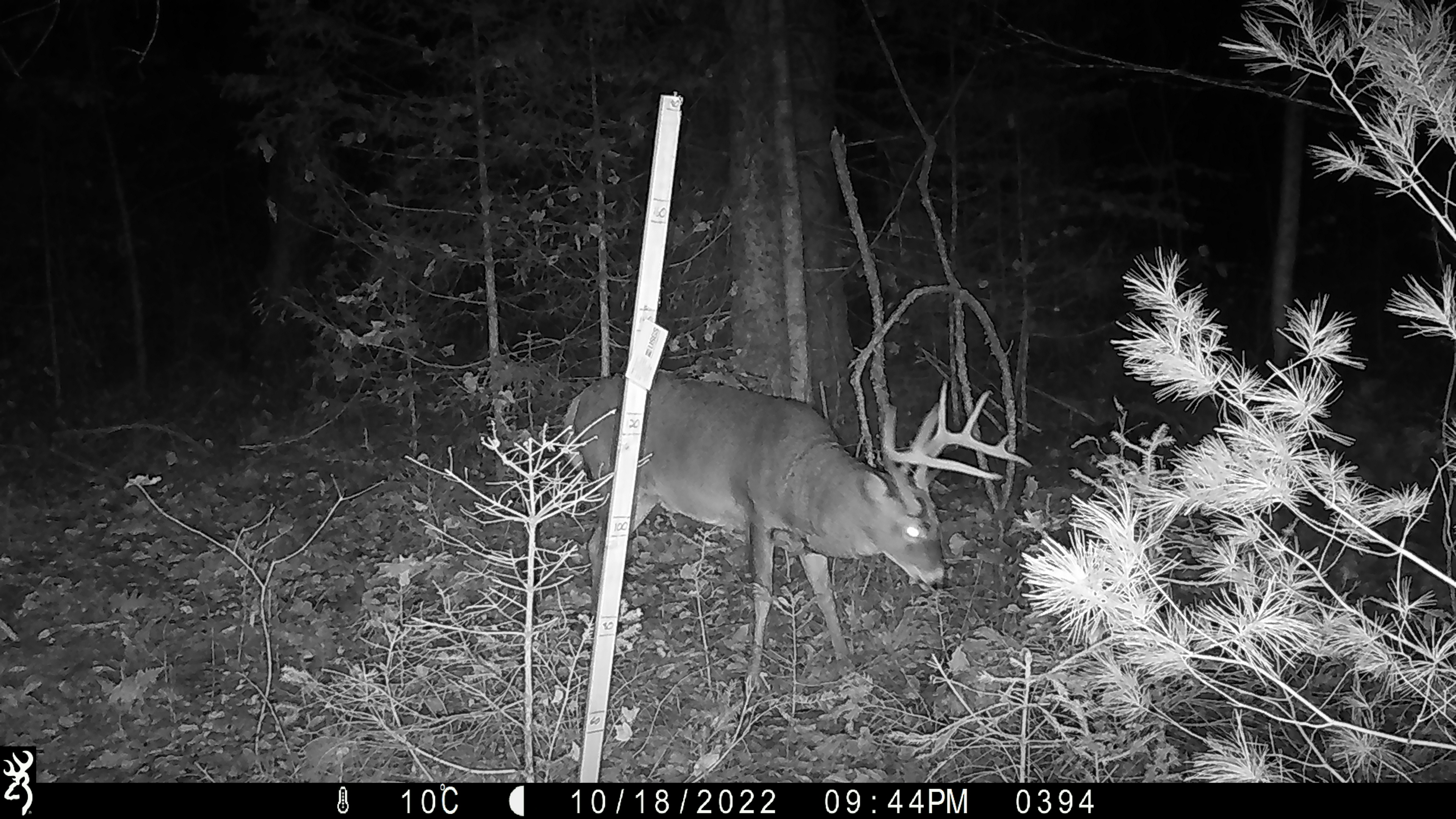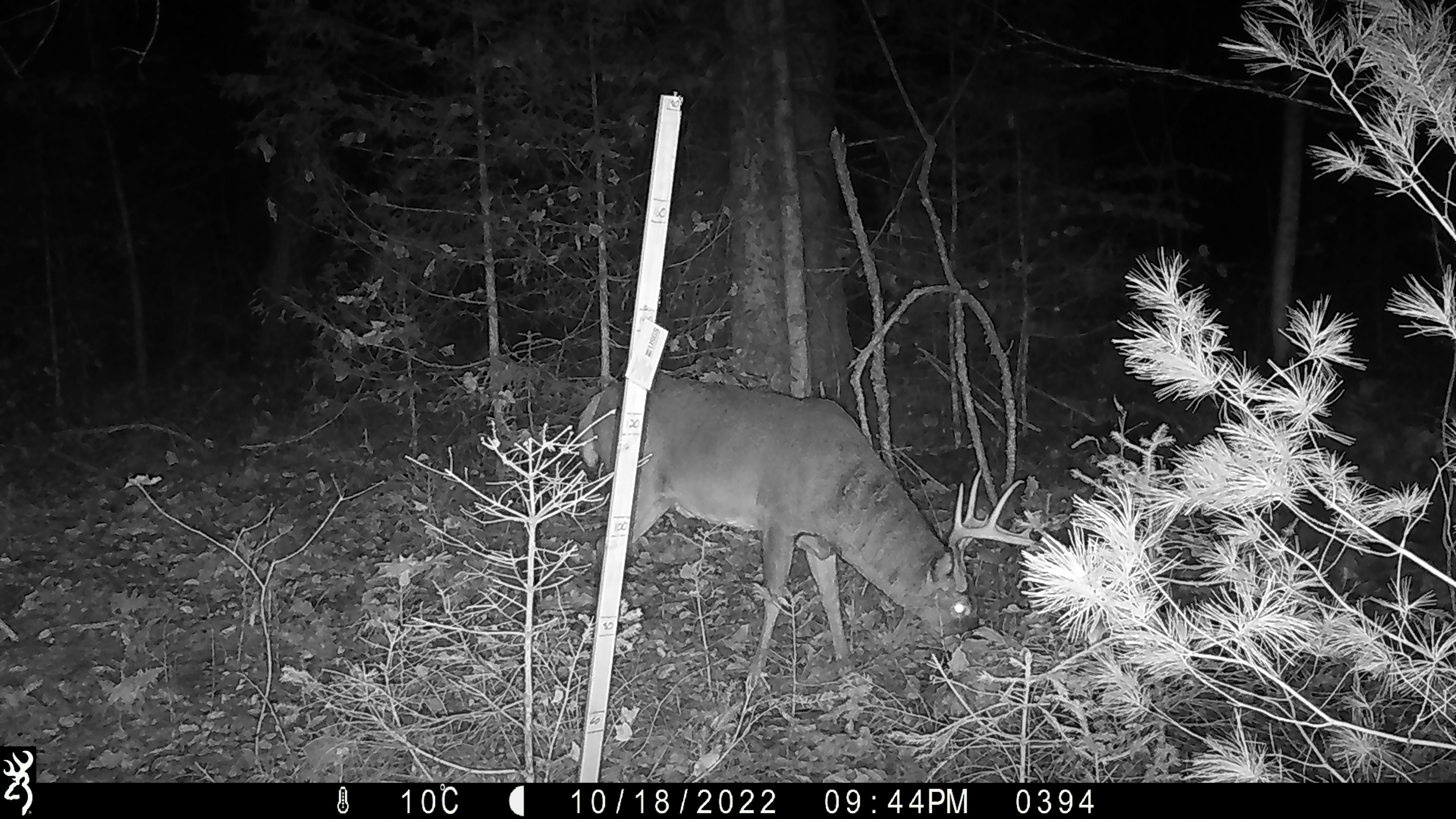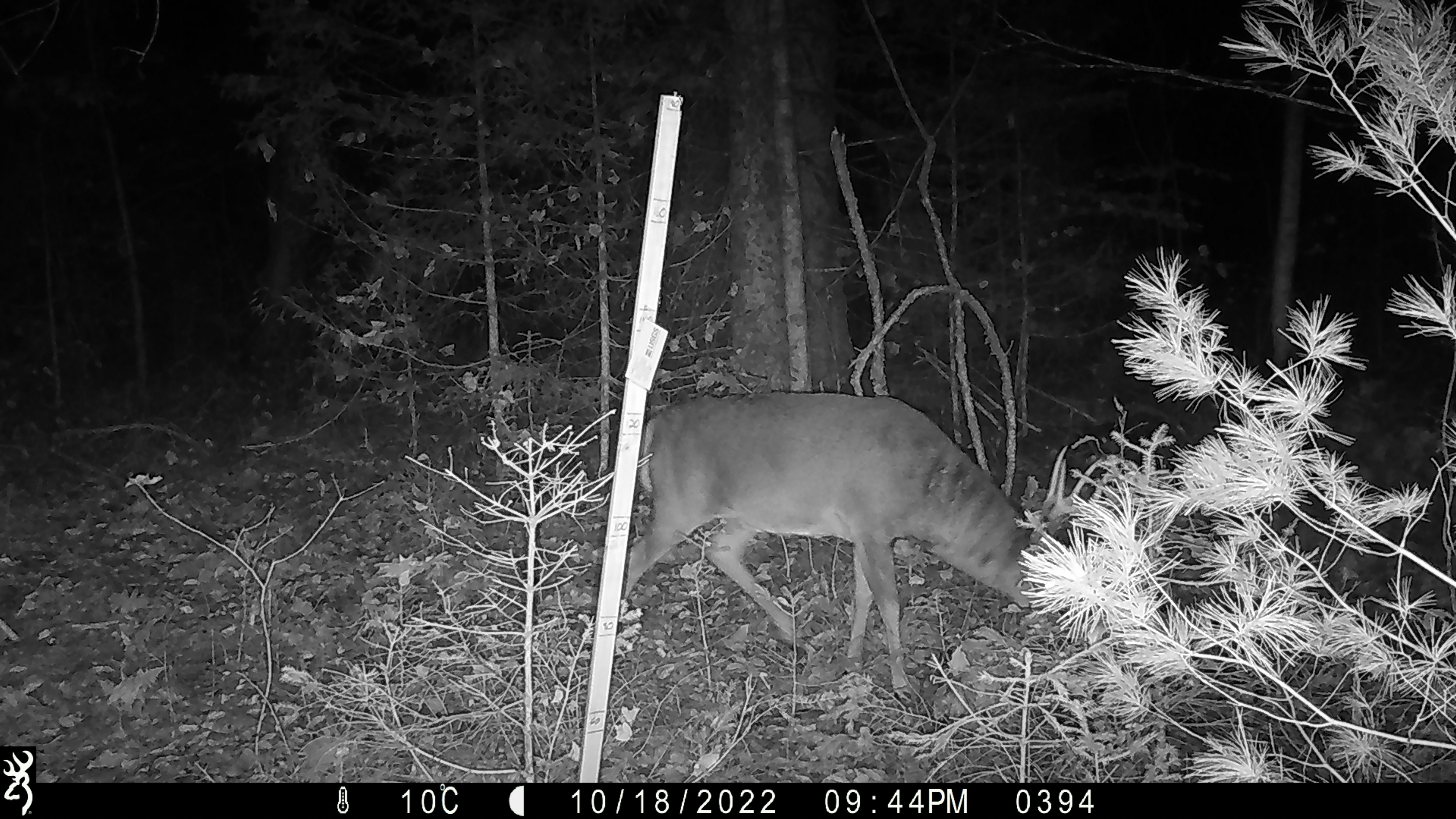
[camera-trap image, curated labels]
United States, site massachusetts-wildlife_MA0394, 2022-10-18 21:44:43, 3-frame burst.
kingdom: Animalia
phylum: Chordata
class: Mammalia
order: Artiodactyla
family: Cervidae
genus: Odocoileus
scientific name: Odocoileus virginianus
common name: white-tailed deer